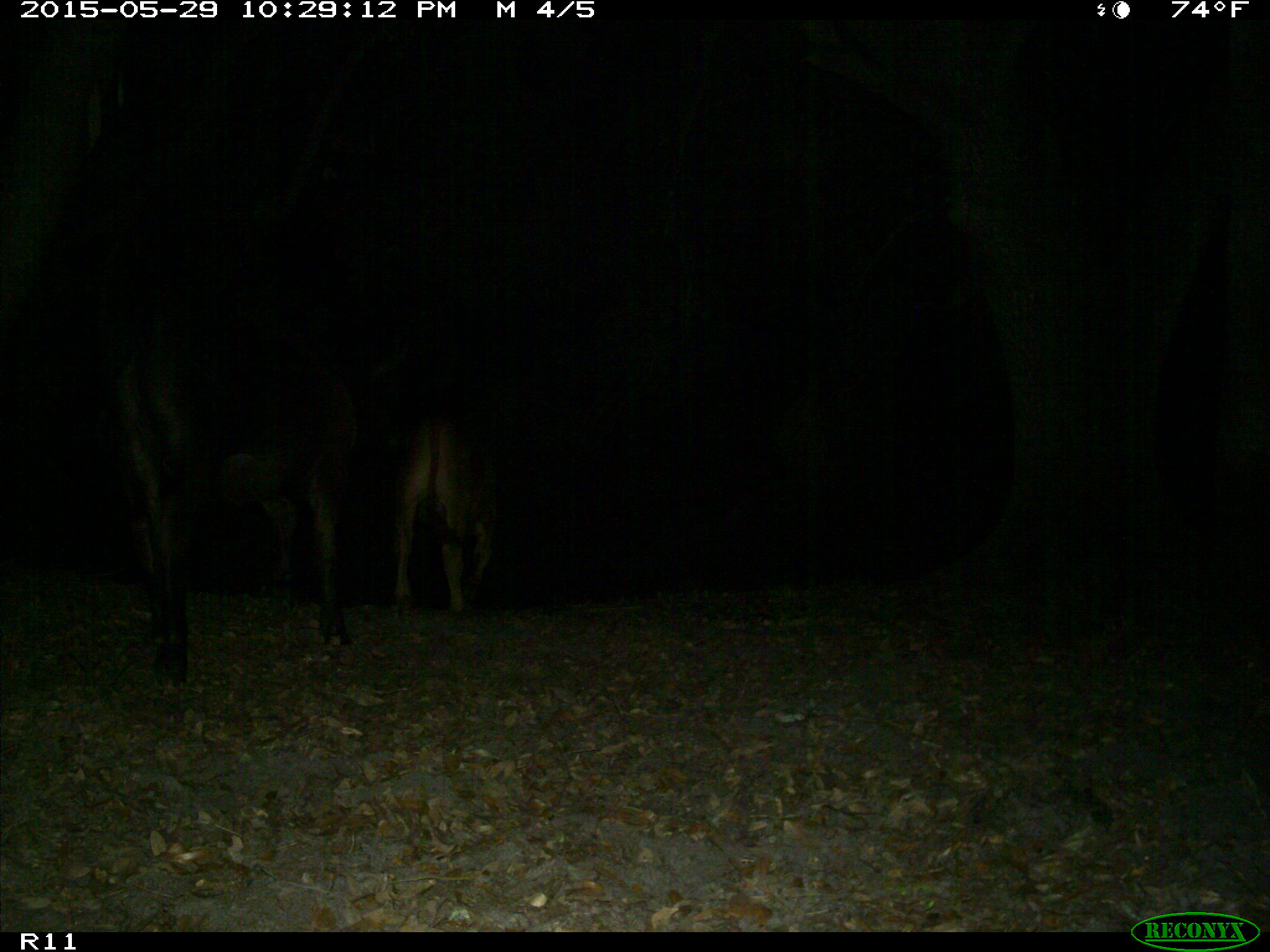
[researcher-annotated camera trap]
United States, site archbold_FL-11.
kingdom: Animalia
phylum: Chordata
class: Mammalia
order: Artiodactyla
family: Bovidae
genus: Bos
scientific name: Bos taurus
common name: domestic cow